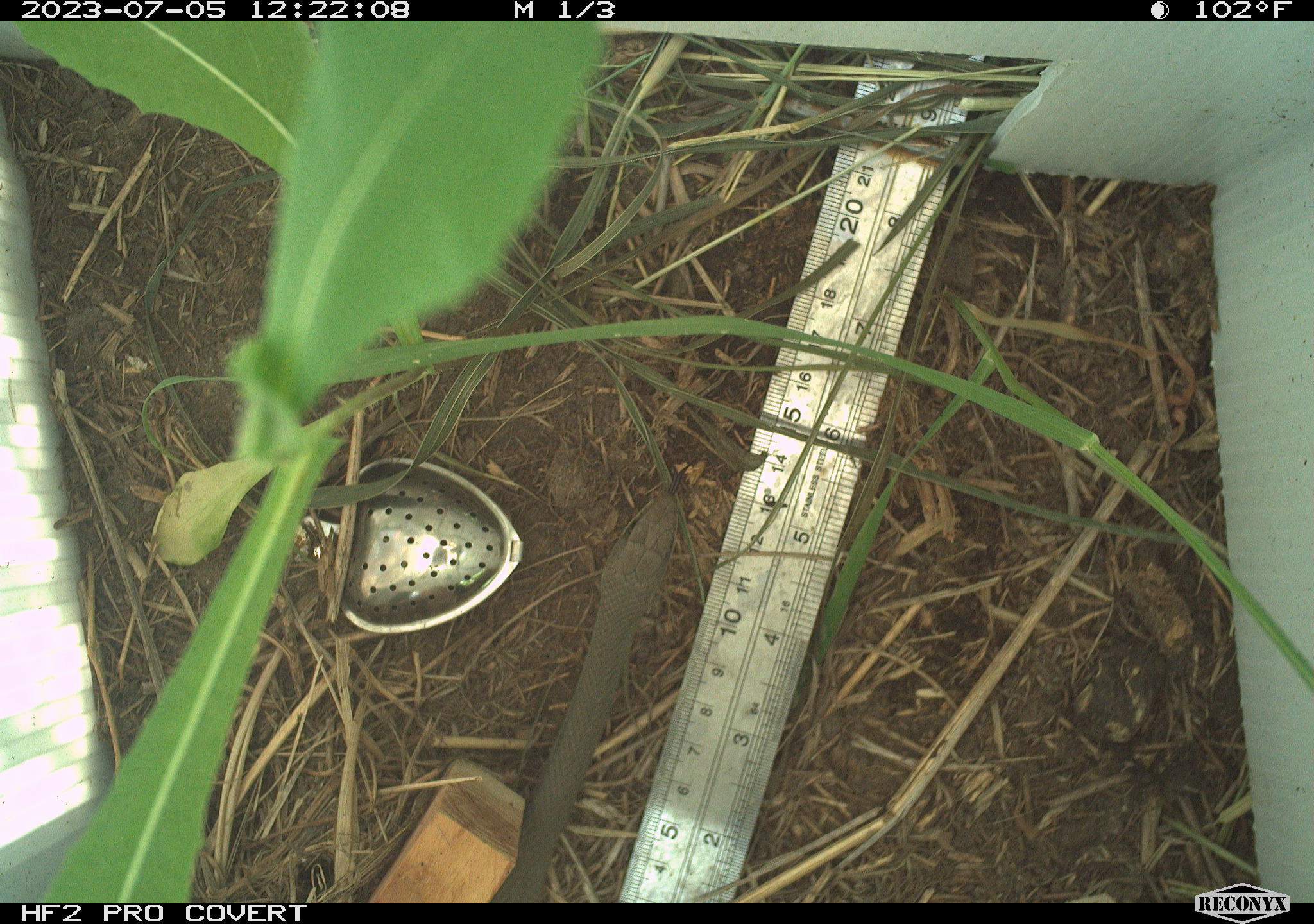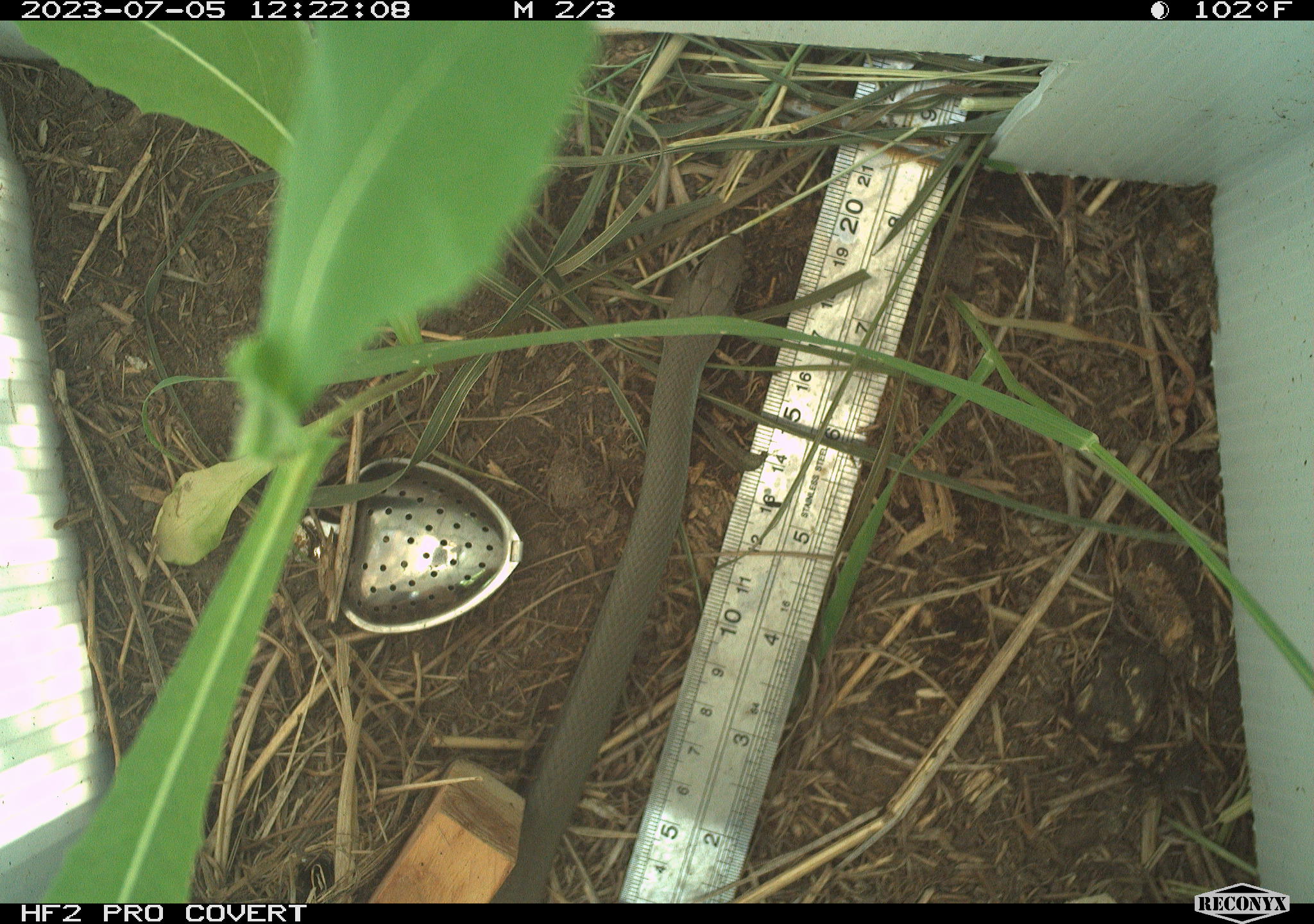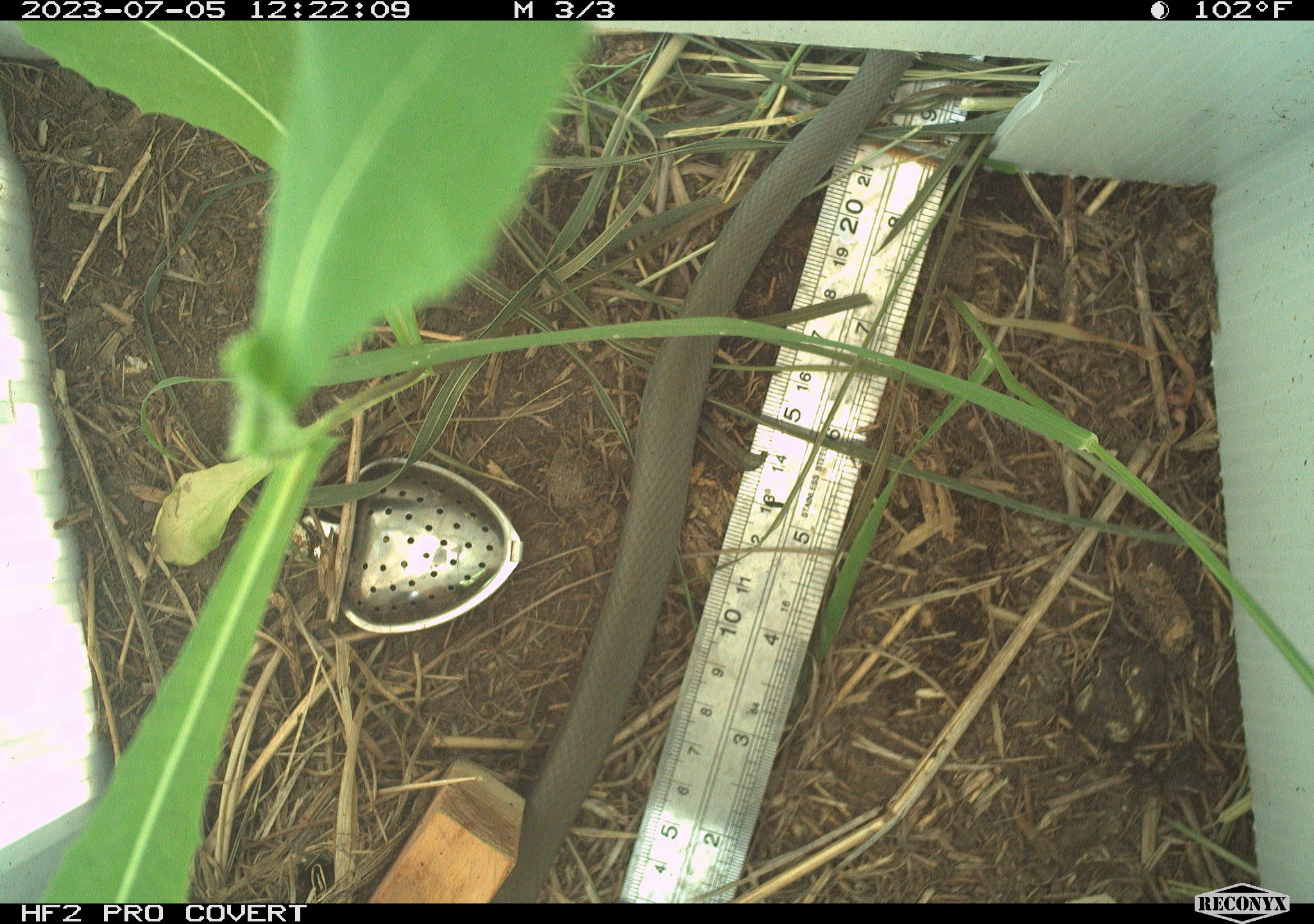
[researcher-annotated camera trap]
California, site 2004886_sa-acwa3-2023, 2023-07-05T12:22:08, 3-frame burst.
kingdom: Animalia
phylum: Chordata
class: Reptilia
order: Squamata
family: Colubridae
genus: Coluber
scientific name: Coluber constrictor mormon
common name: western yellow-bellied racer